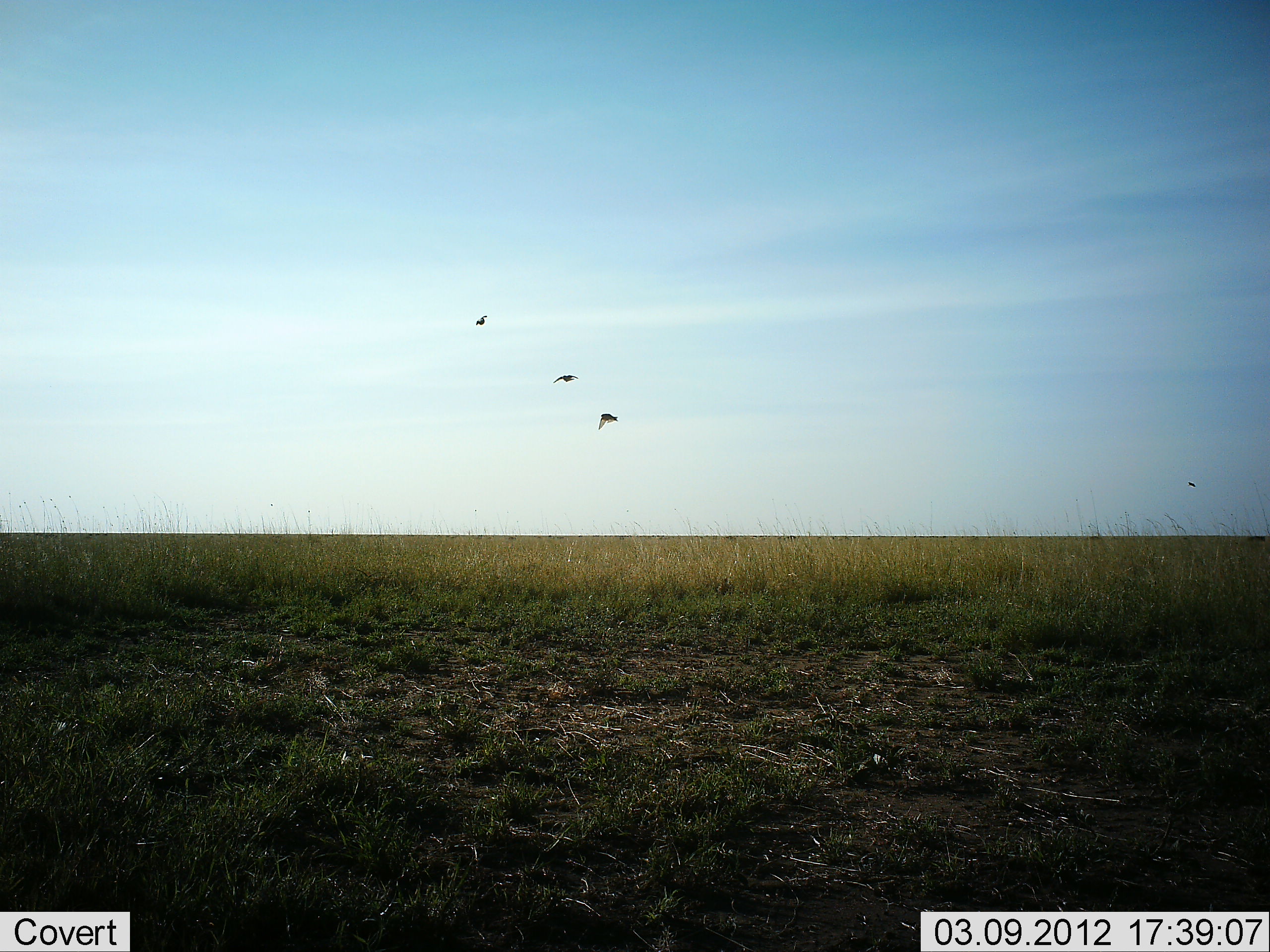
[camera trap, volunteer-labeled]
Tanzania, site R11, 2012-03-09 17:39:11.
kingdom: Animalia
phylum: Chordata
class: Aves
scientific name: Aves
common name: bird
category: otherbird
Otherbird (bird) (Aves), count 3. Behavior (volunteer vote fractions): standing 0%, resting 0%, moving 100%, interacting 0%. Young present (vote fraction): 0%. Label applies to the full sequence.